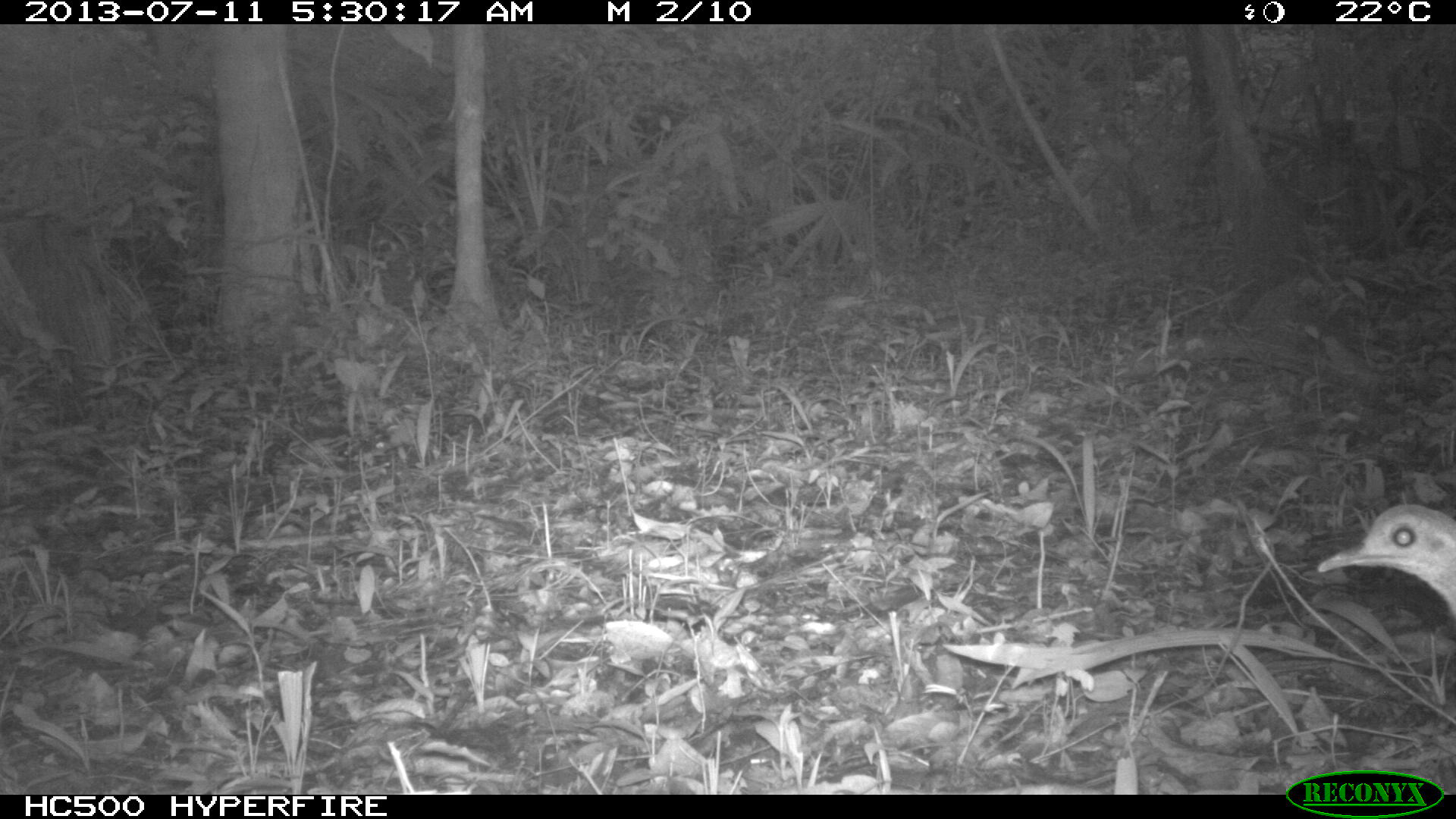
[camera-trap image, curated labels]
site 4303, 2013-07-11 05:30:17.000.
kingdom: Animalia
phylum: Chordata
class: Aves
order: Tinamiformes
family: Tinamidae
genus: Tinamus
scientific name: Tinamus major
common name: great tinamou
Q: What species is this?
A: Tinamus major (great tinamou).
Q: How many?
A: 1.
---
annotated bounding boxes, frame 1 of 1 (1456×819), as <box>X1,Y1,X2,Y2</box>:
tinamus major: <box>1316,502,1456,620</box>